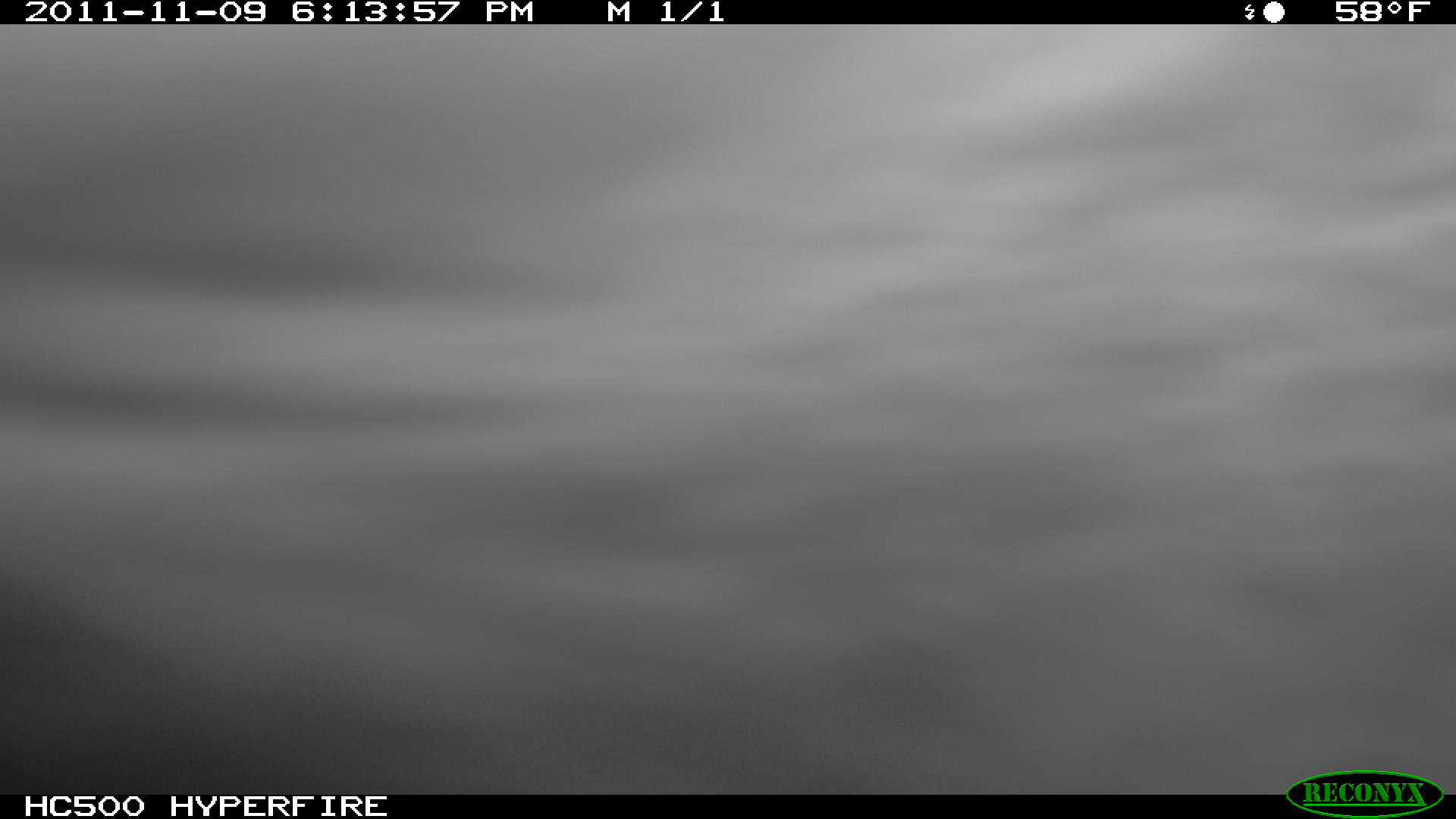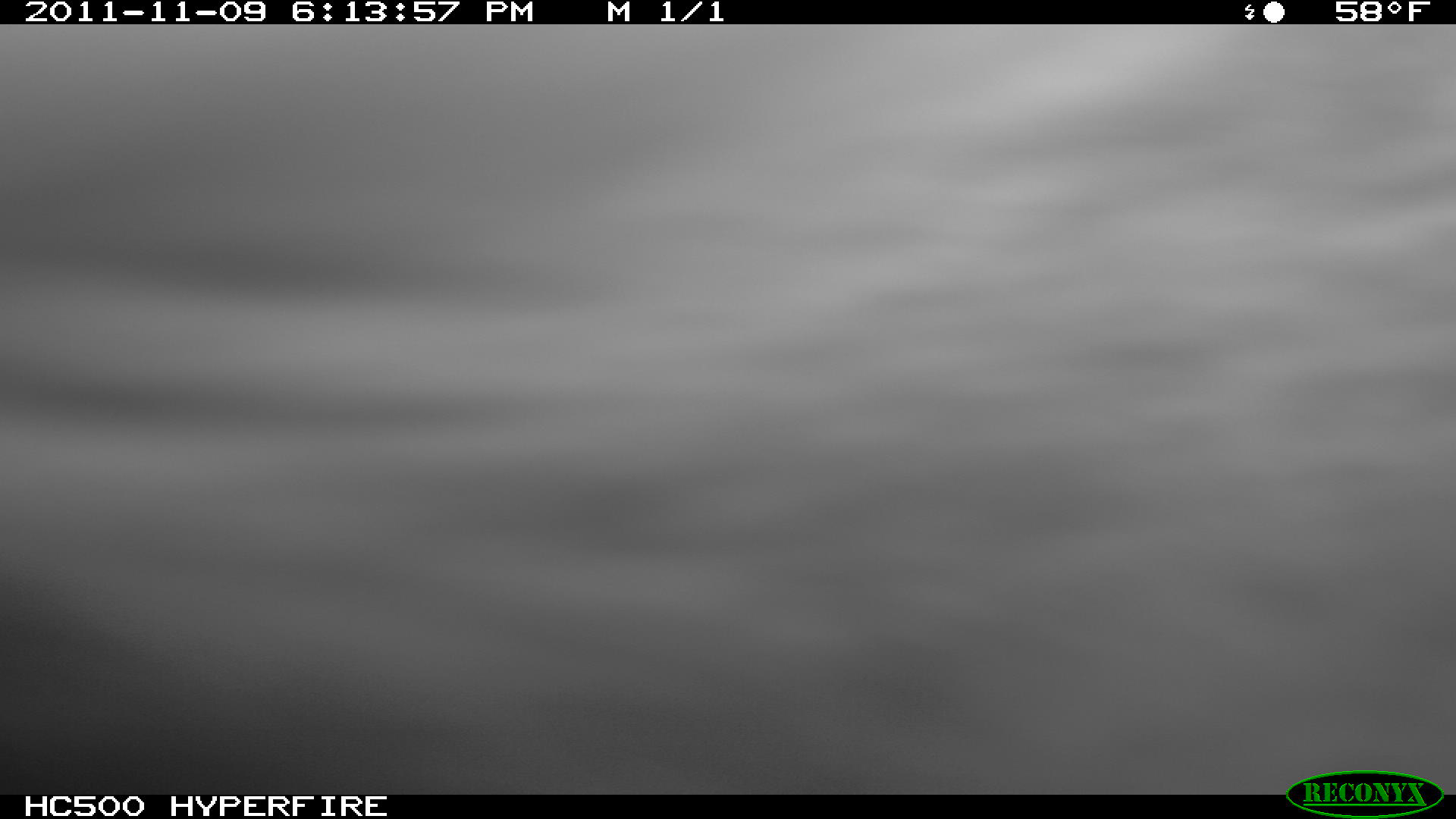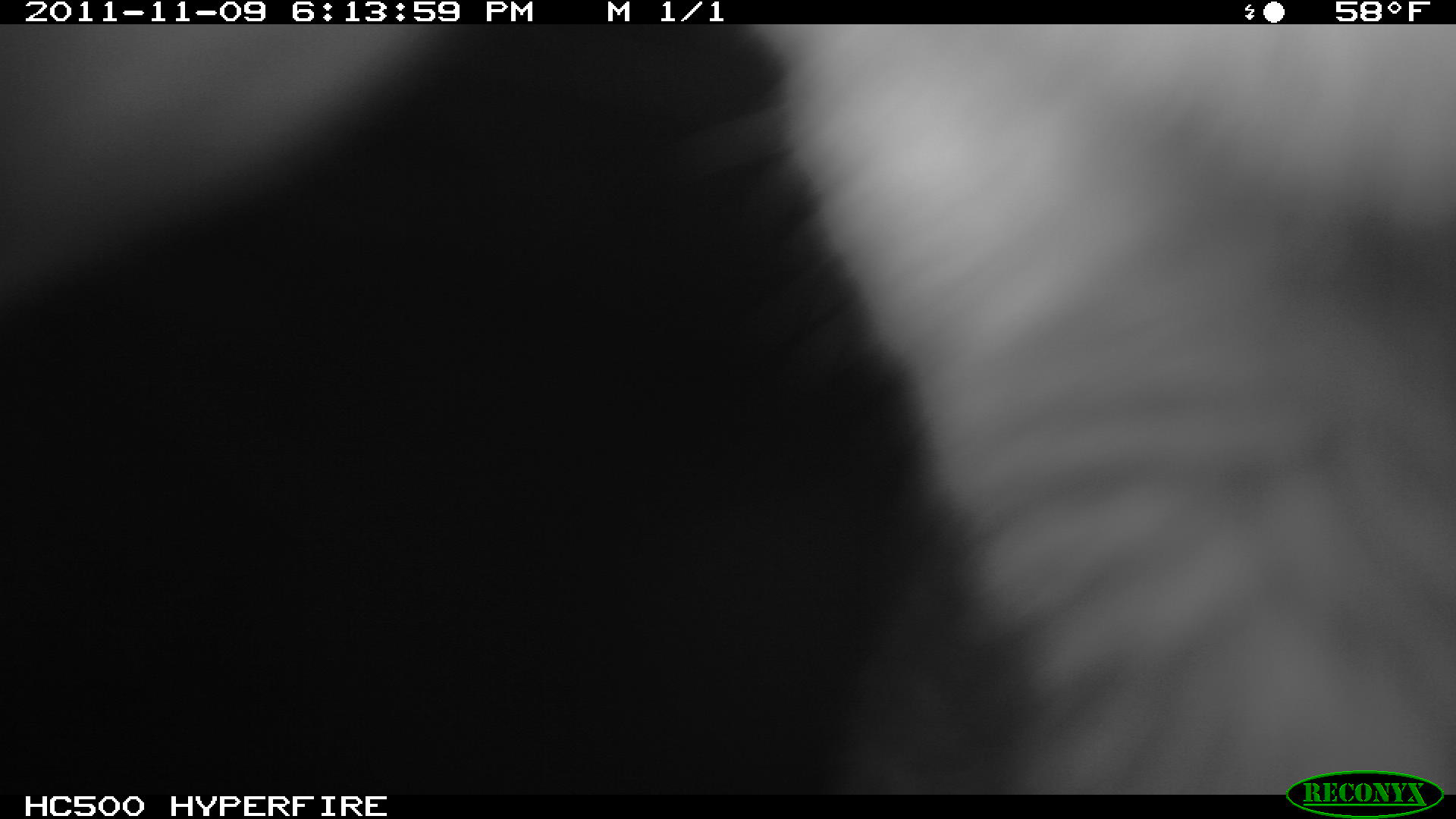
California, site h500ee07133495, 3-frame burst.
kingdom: Animalia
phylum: Chordata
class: Mammalia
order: Carnivora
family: Canidae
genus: Urocyon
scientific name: Urocyon littoralis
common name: island fox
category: fox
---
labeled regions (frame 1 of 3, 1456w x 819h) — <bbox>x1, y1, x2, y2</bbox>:
fox: <bbox>0, 24, 1455, 795</bbox>